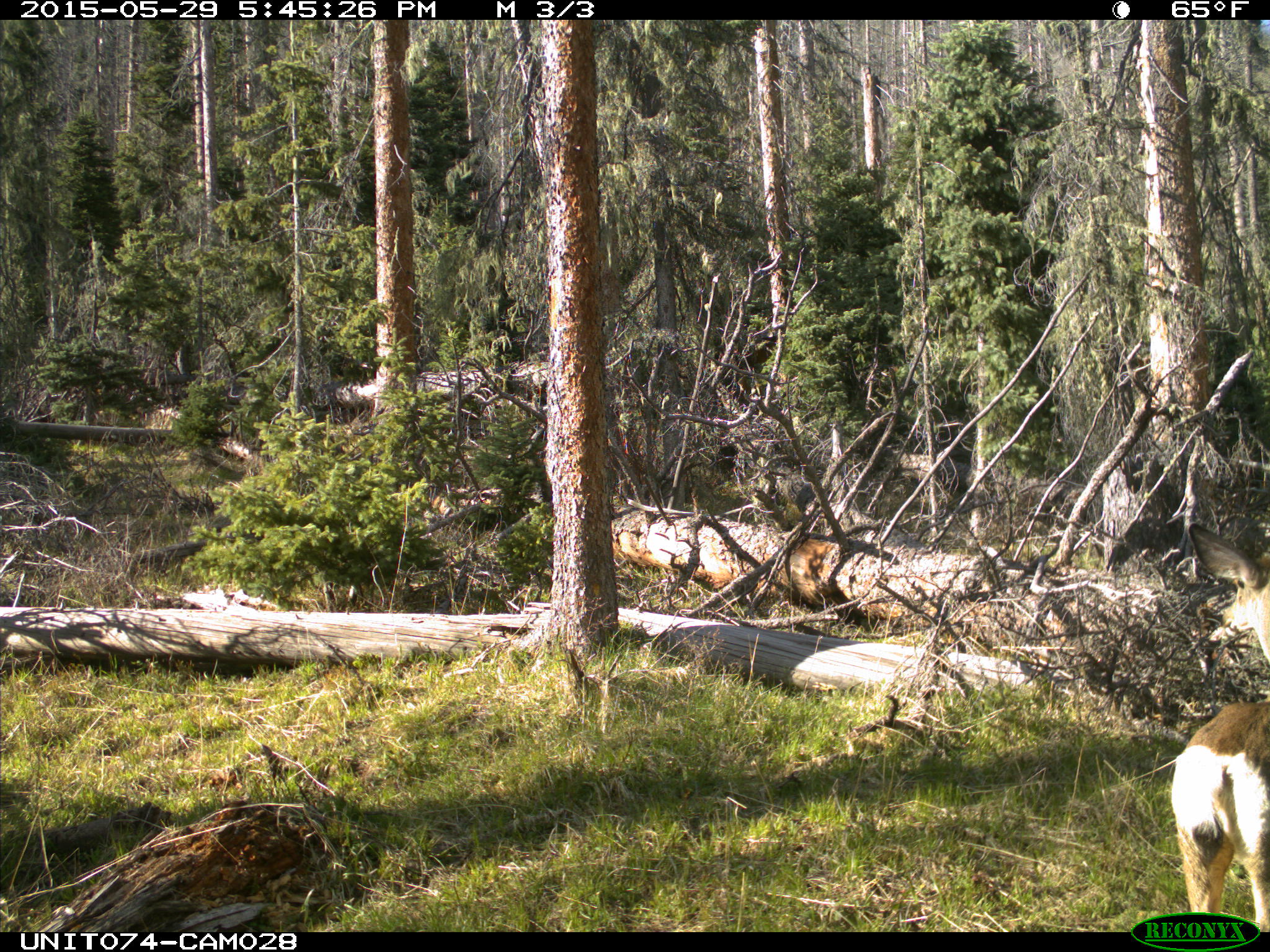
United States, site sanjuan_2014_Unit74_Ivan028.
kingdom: Animalia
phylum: Chordata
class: Mammalia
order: Artiodactyla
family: Cervidae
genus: Odocoileus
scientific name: Odocoileus hemionus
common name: mule deer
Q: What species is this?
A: Odocoileus hemionus (mule deer).